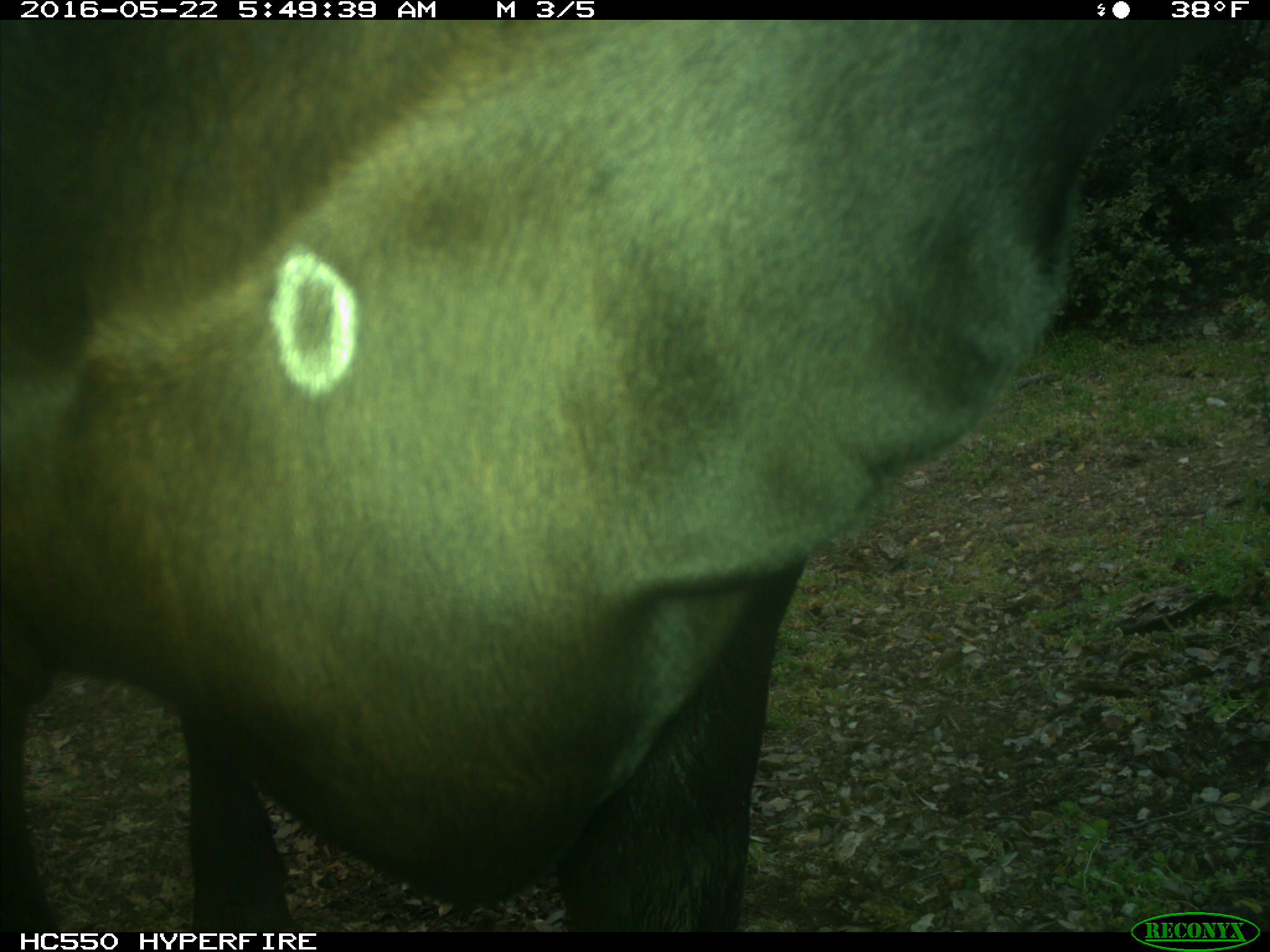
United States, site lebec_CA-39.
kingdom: Animalia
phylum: Chordata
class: Mammalia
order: Artiodactyla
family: Bovidae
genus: Bos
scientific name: Bos taurus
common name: domestic cow